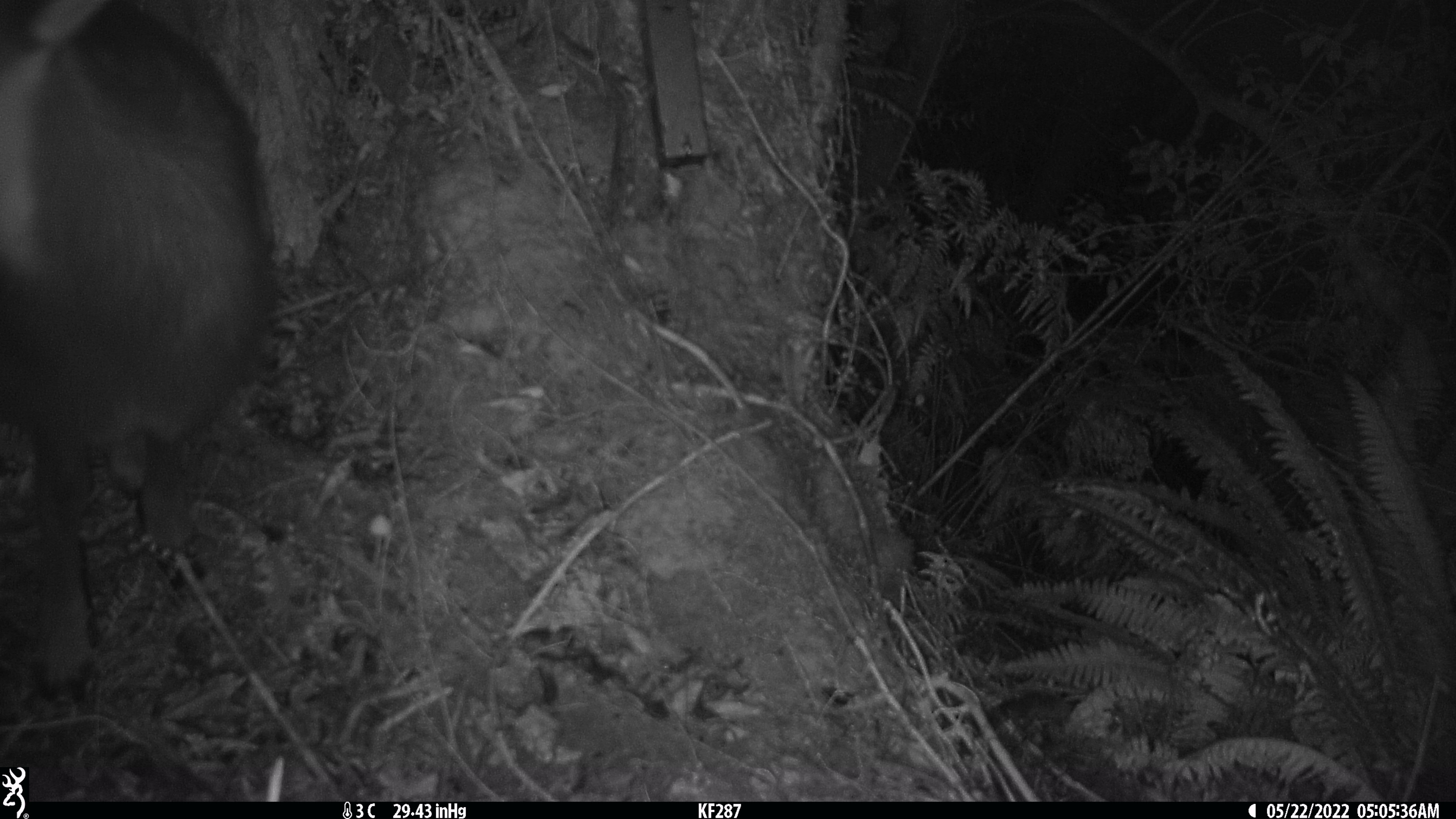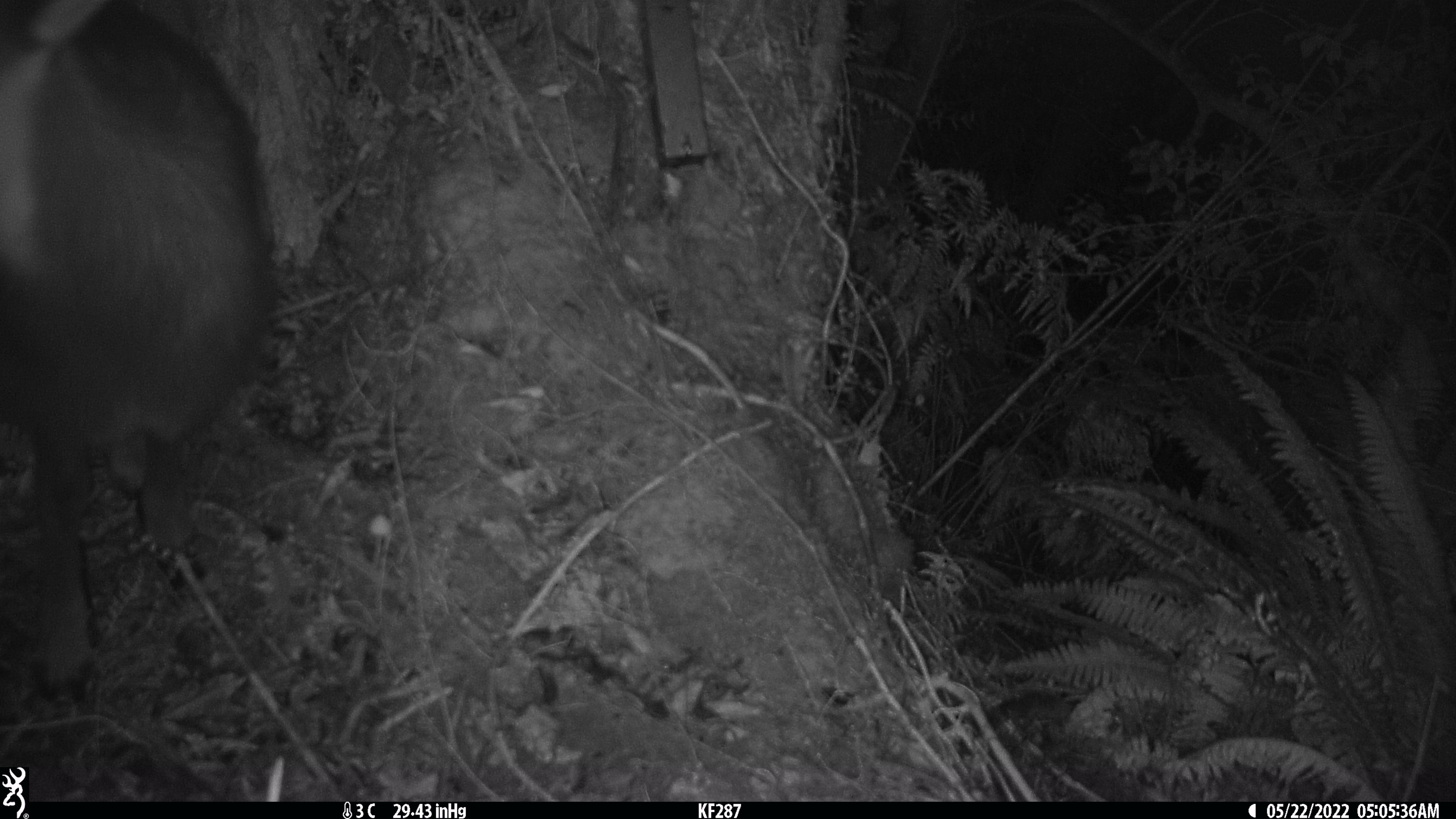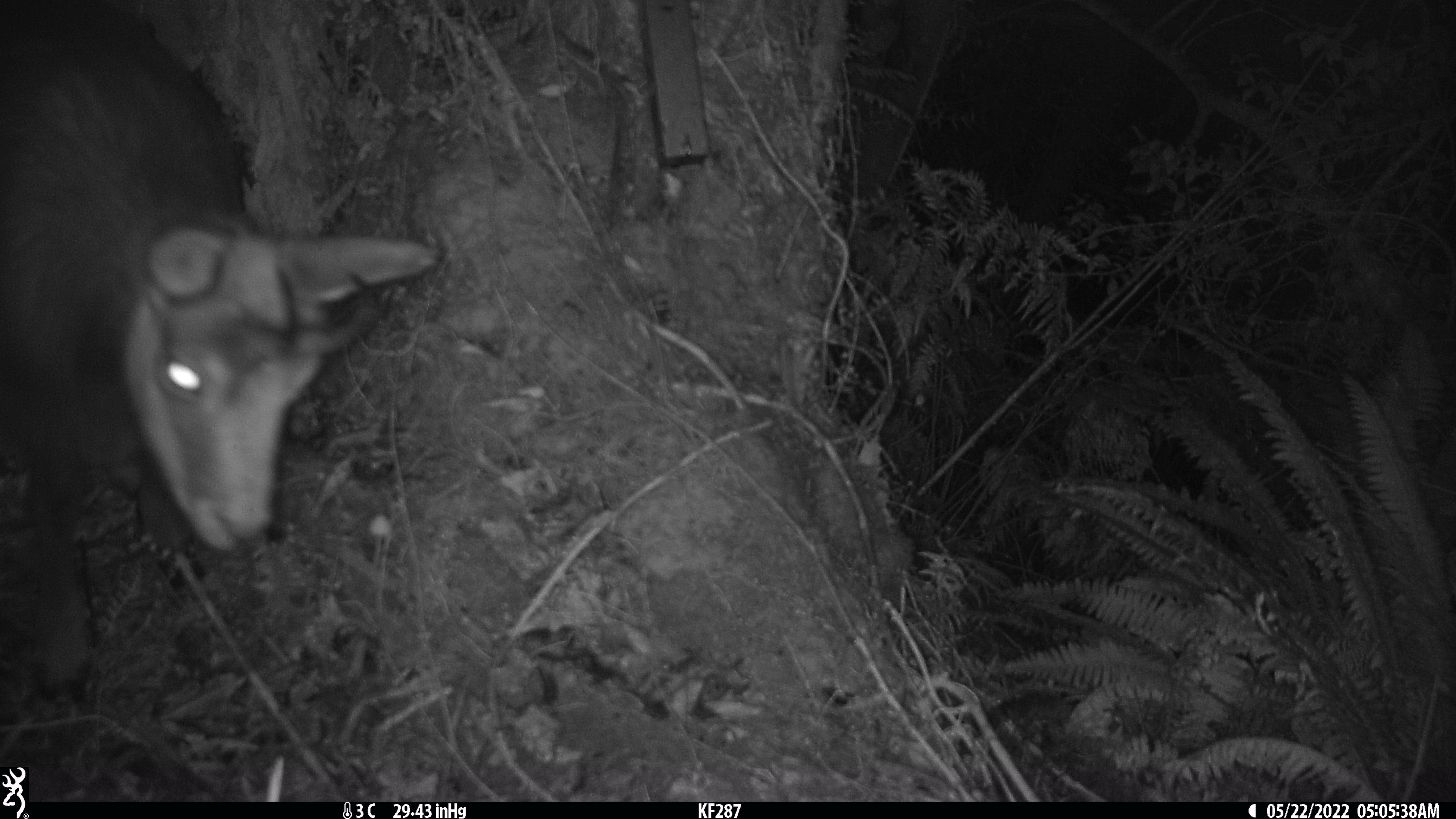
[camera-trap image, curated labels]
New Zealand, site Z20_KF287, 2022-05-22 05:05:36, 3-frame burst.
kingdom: Animalia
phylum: Chordata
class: Mammalia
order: Artiodactyla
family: Bovidae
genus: Rupicapra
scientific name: Rupicapra rupicapra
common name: alpine chamois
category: chamois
Chamois (alpine chamois) (Rupicapra rupicapra).